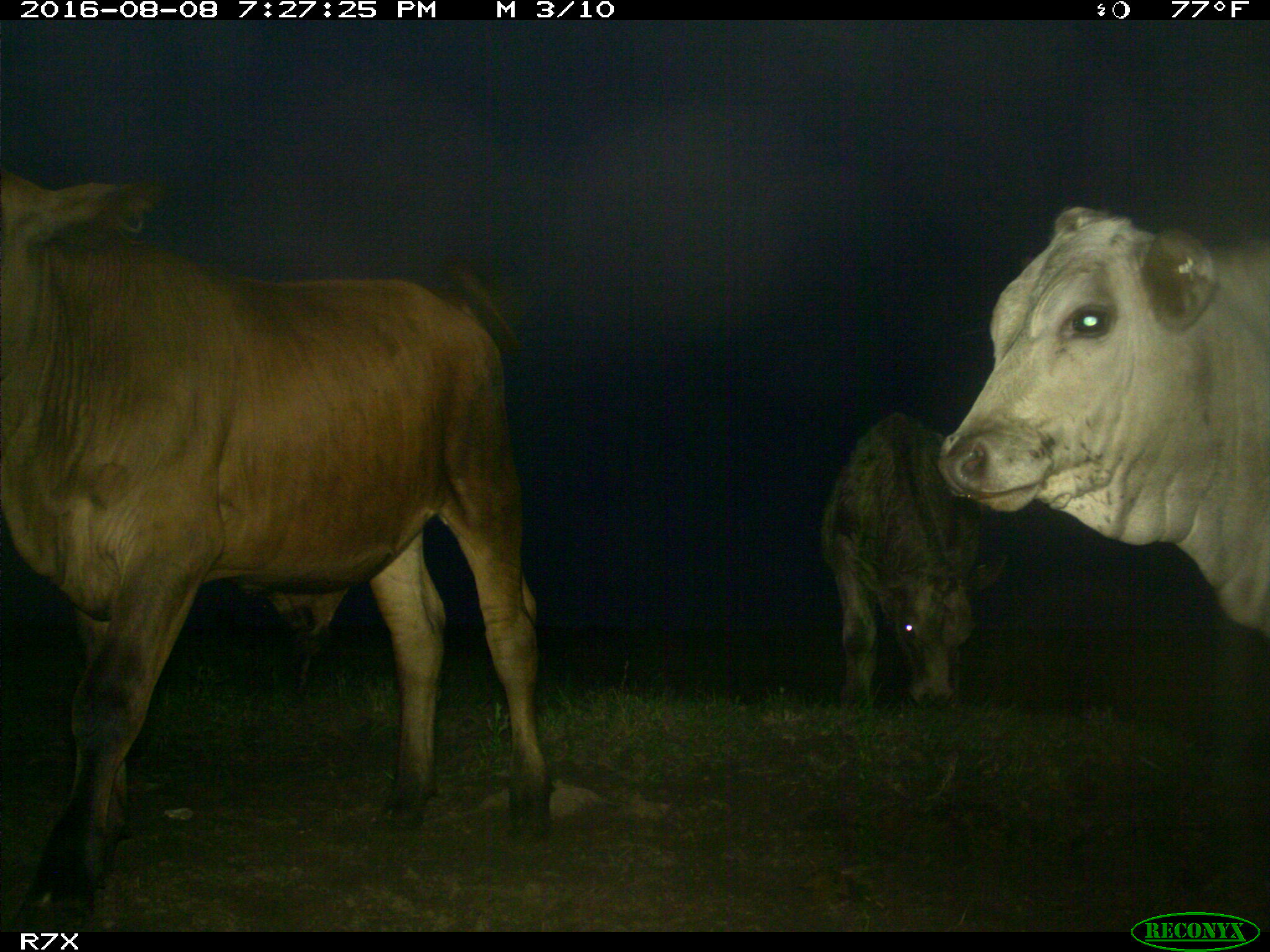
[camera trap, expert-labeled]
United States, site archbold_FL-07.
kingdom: Animalia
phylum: Chordata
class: Mammalia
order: Artiodactyla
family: Bovidae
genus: Bos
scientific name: Bos taurus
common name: domestic cow